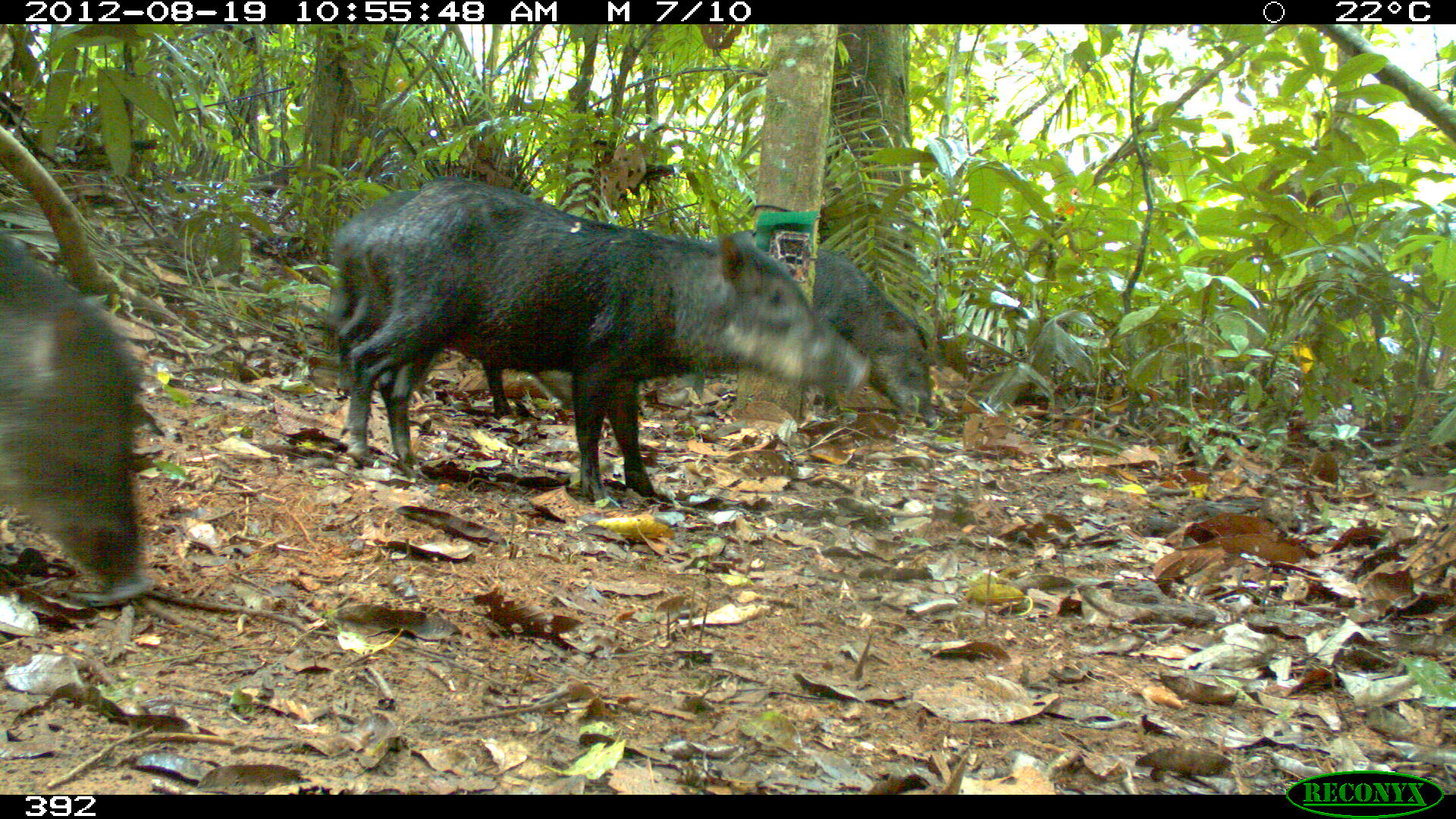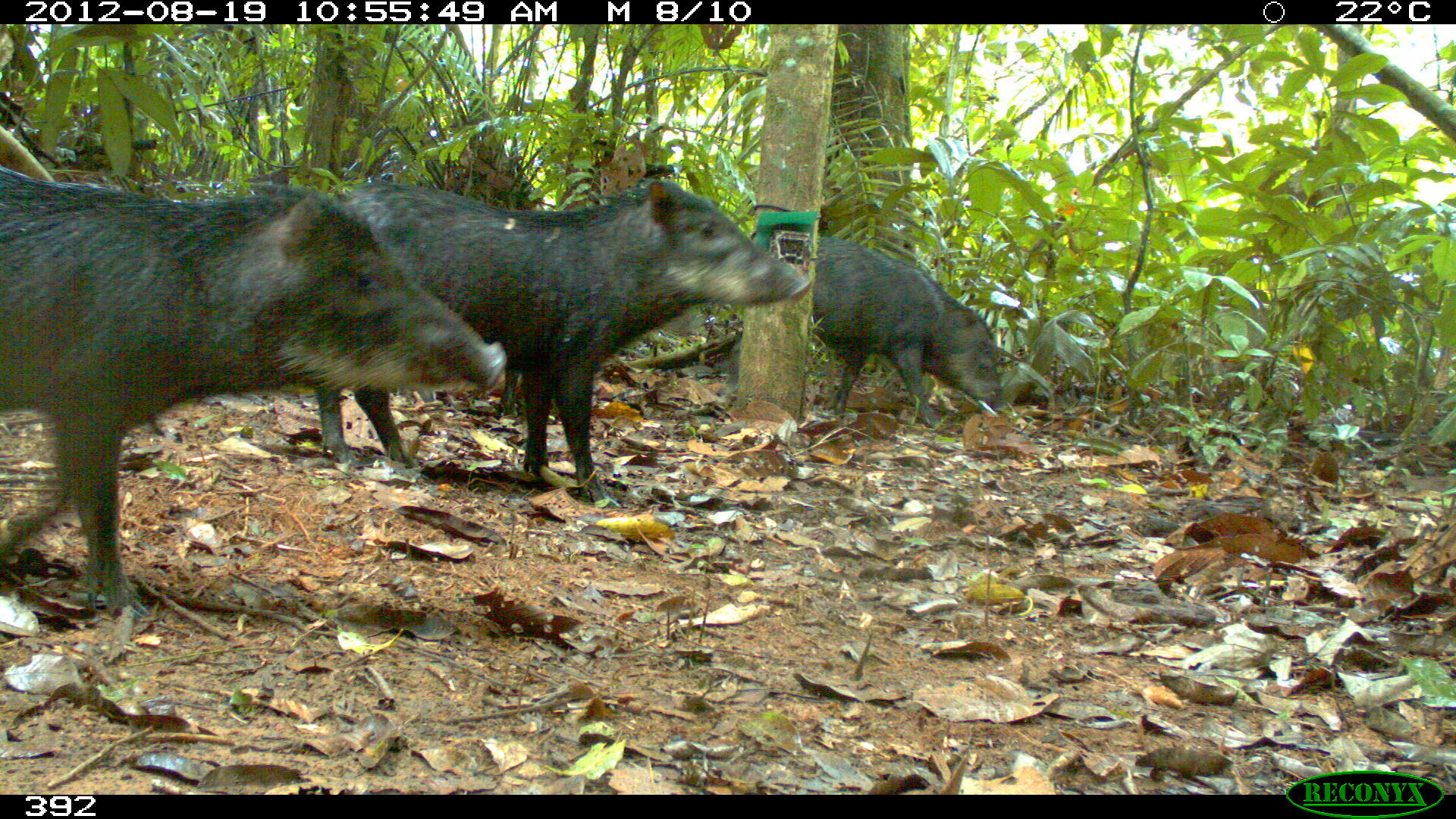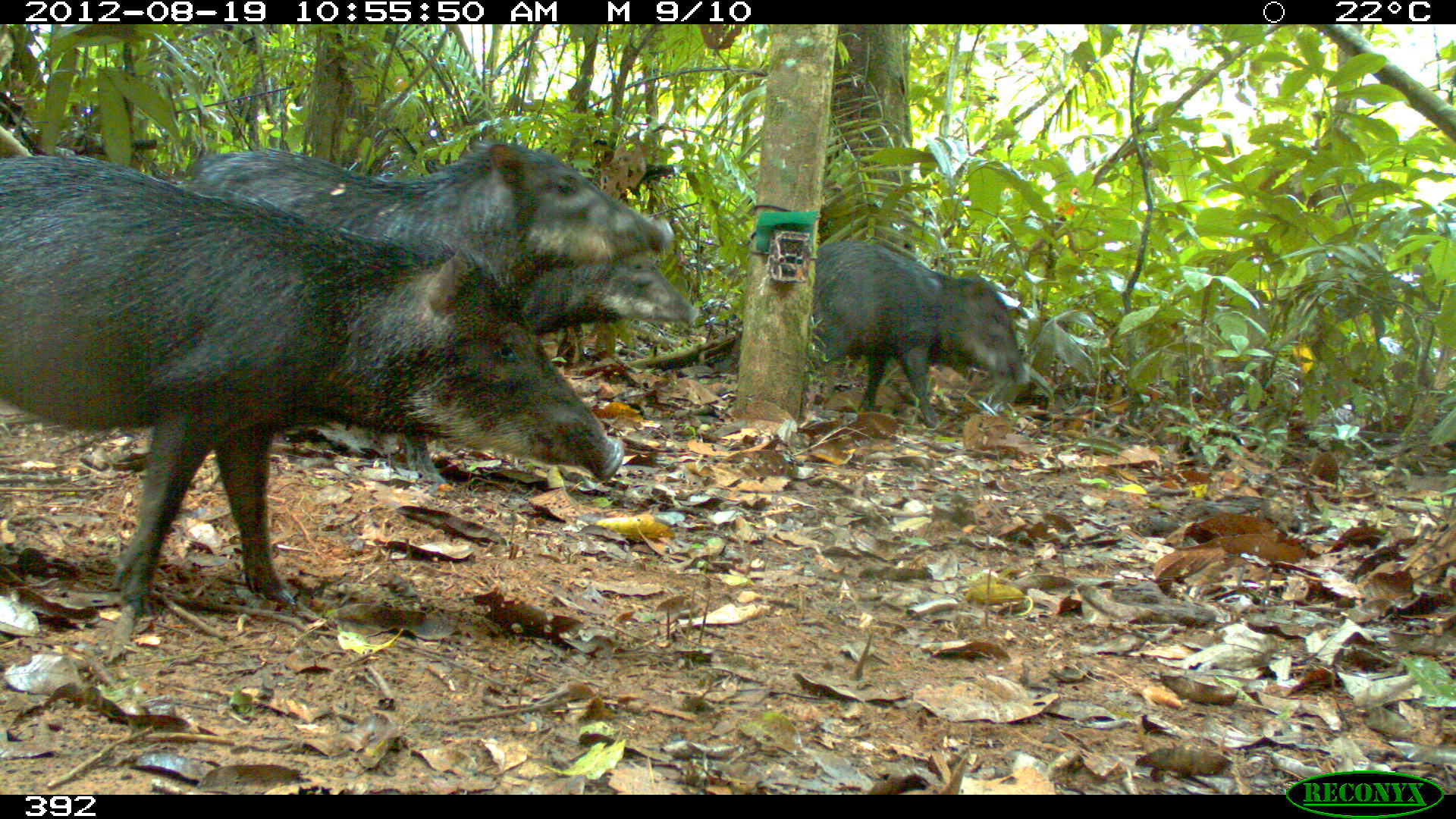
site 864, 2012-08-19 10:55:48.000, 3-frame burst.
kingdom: Animalia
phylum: Chordata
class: Mammalia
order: Artiodactyla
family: Tayassuidae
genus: Tayassu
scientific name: Tayassu pecari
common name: white-lipped peccary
Tayassu pecari (white-lipped peccary).